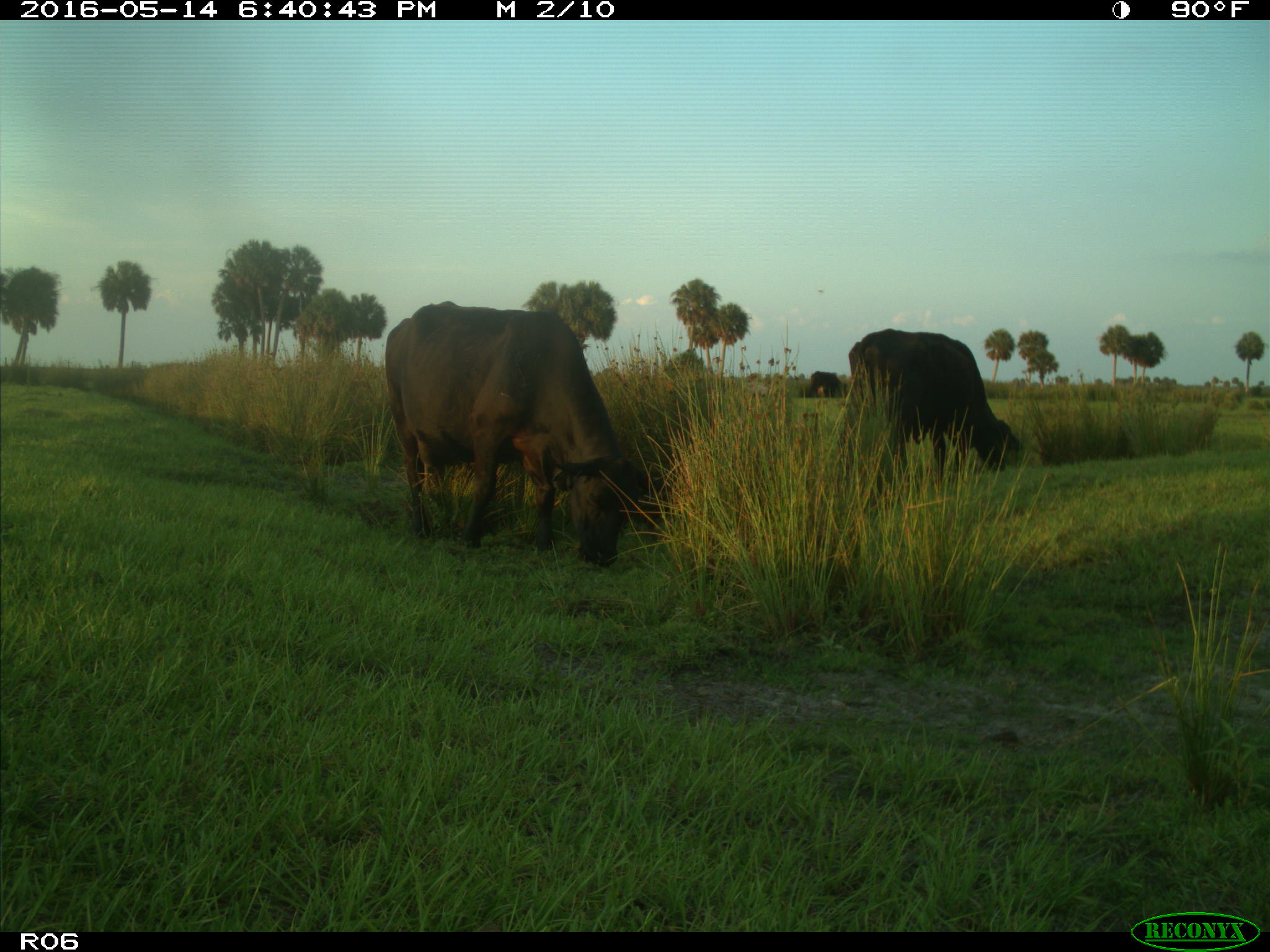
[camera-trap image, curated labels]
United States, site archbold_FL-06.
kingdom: Animalia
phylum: Chordata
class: Mammalia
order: Artiodactyla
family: Bovidae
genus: Bos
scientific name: Bos taurus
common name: domestic cow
Bos taurus (domestic cow).